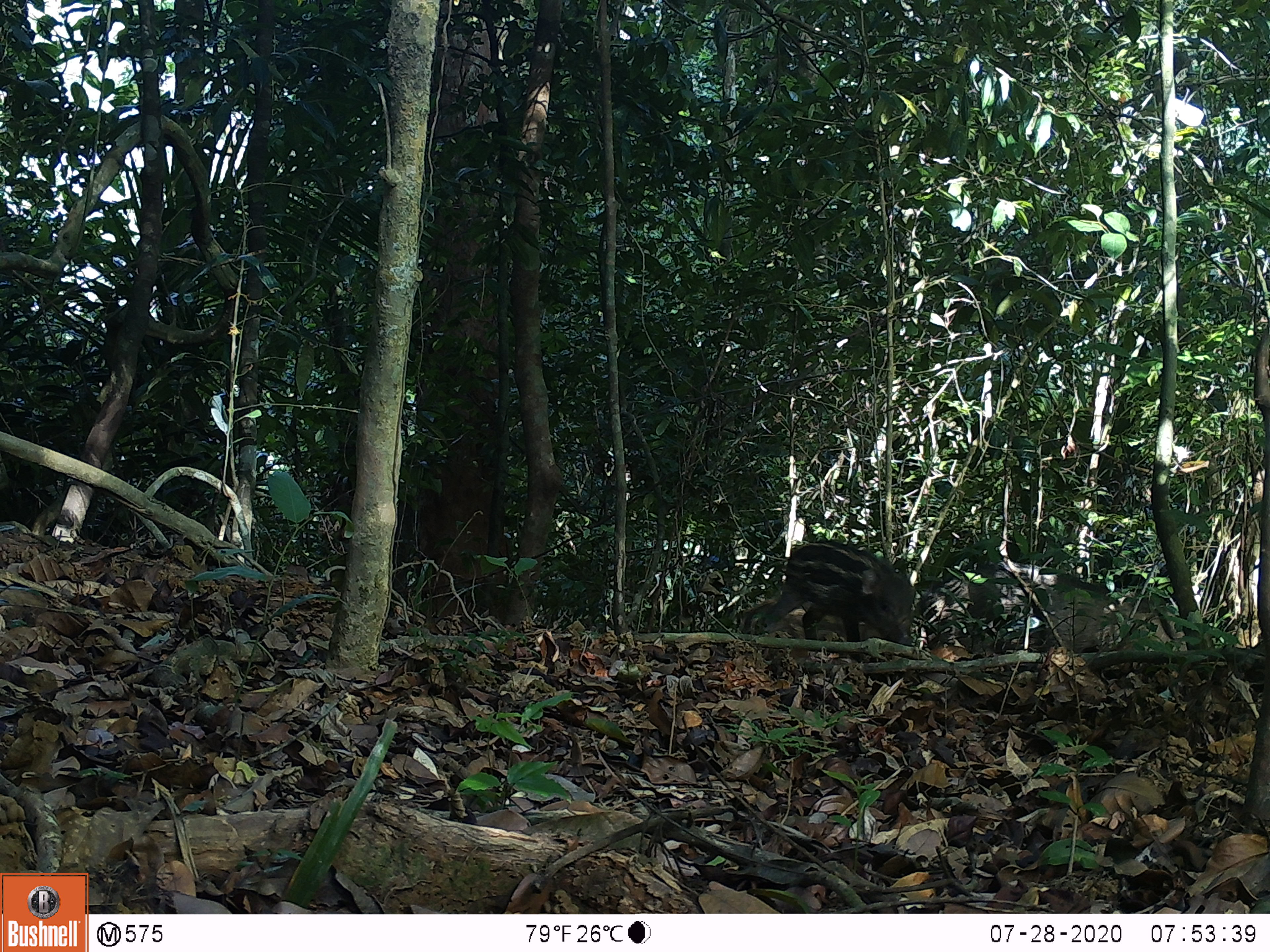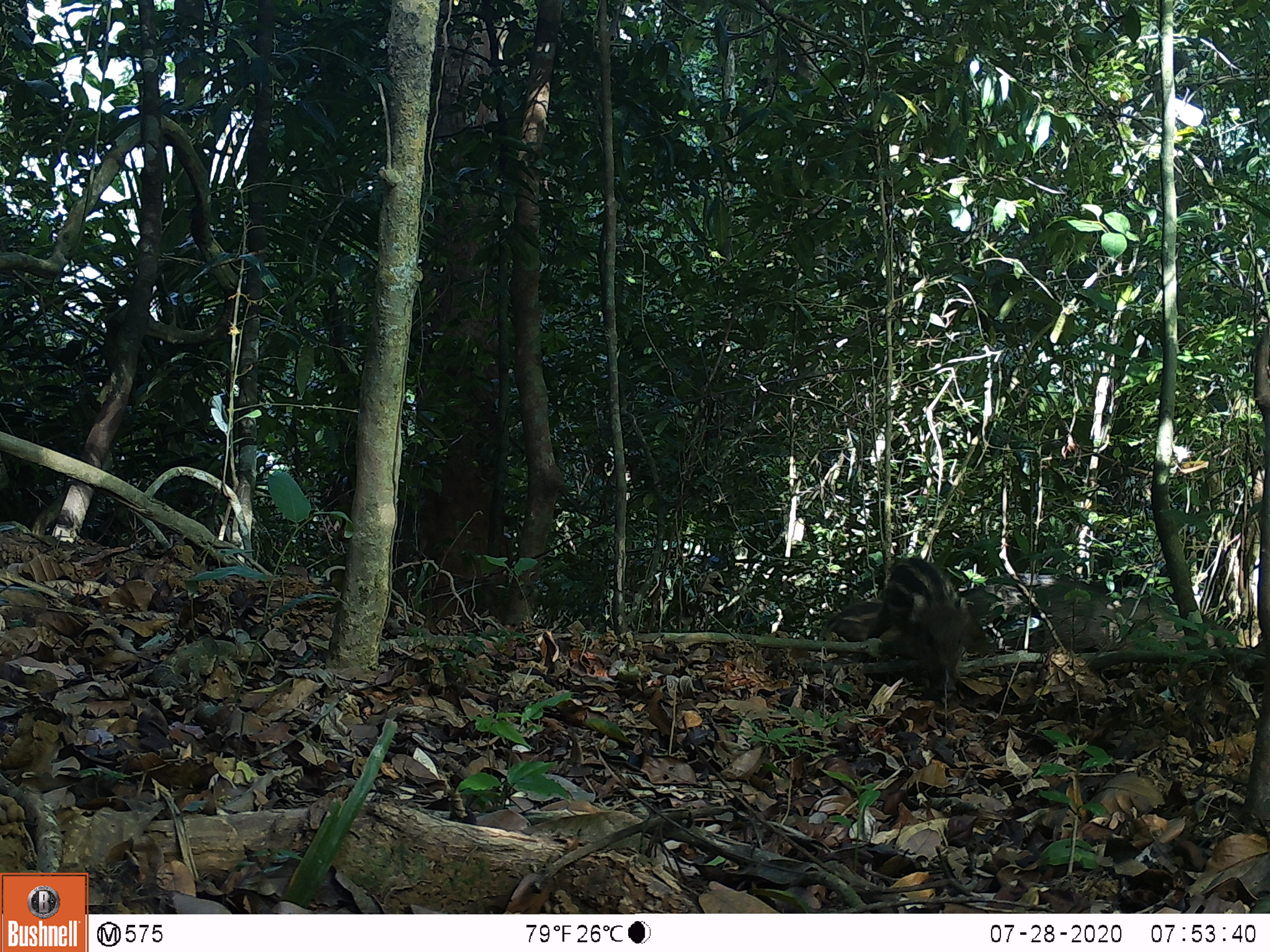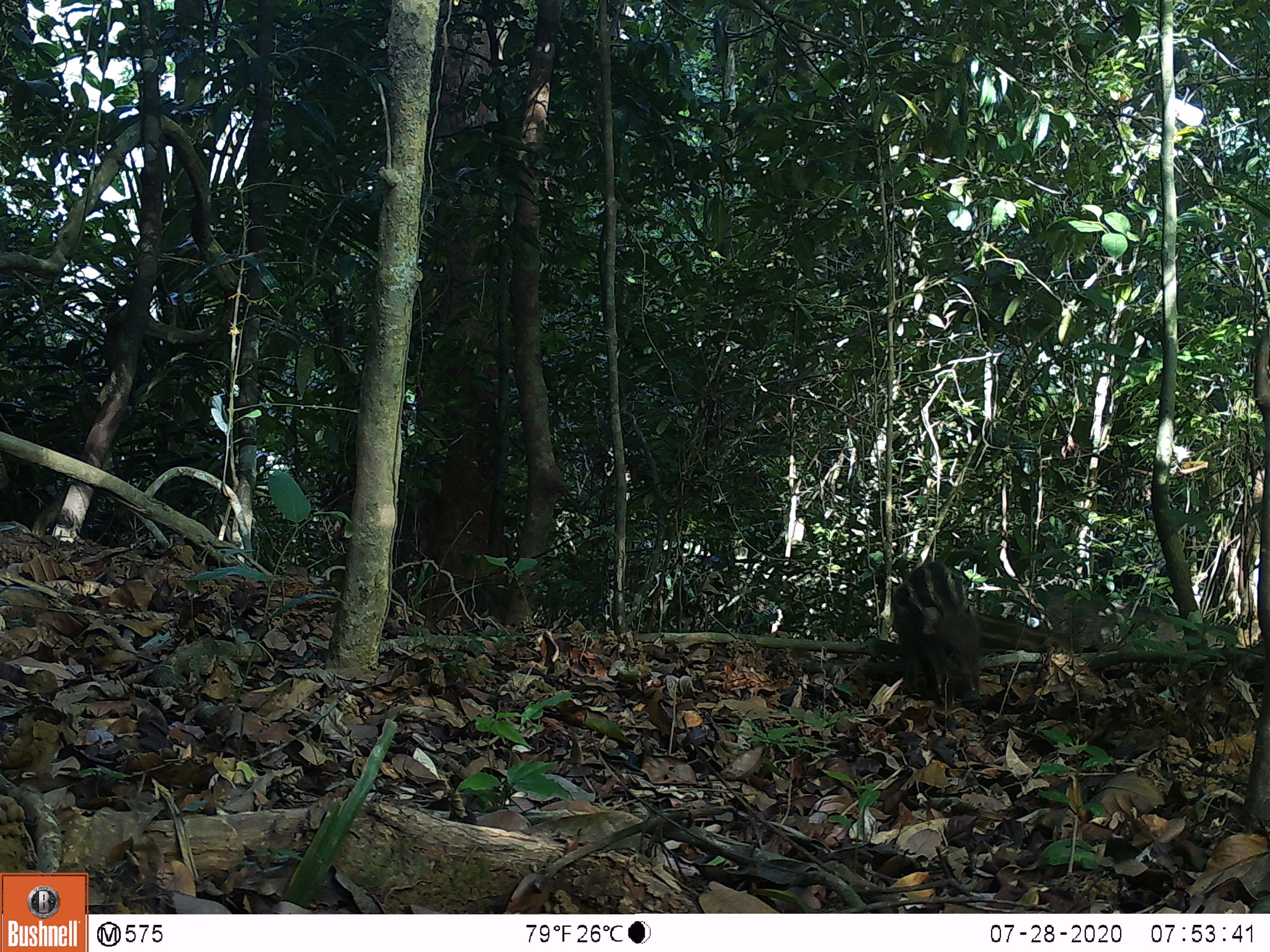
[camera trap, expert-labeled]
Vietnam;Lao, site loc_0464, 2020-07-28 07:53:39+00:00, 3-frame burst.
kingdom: Animalia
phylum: Chordata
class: Mammalia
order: Artiodactyla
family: Suidae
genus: Sus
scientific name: Sus scrofa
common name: eurasian wild pig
Eurasian wild pig (Sus scrofa). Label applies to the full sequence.